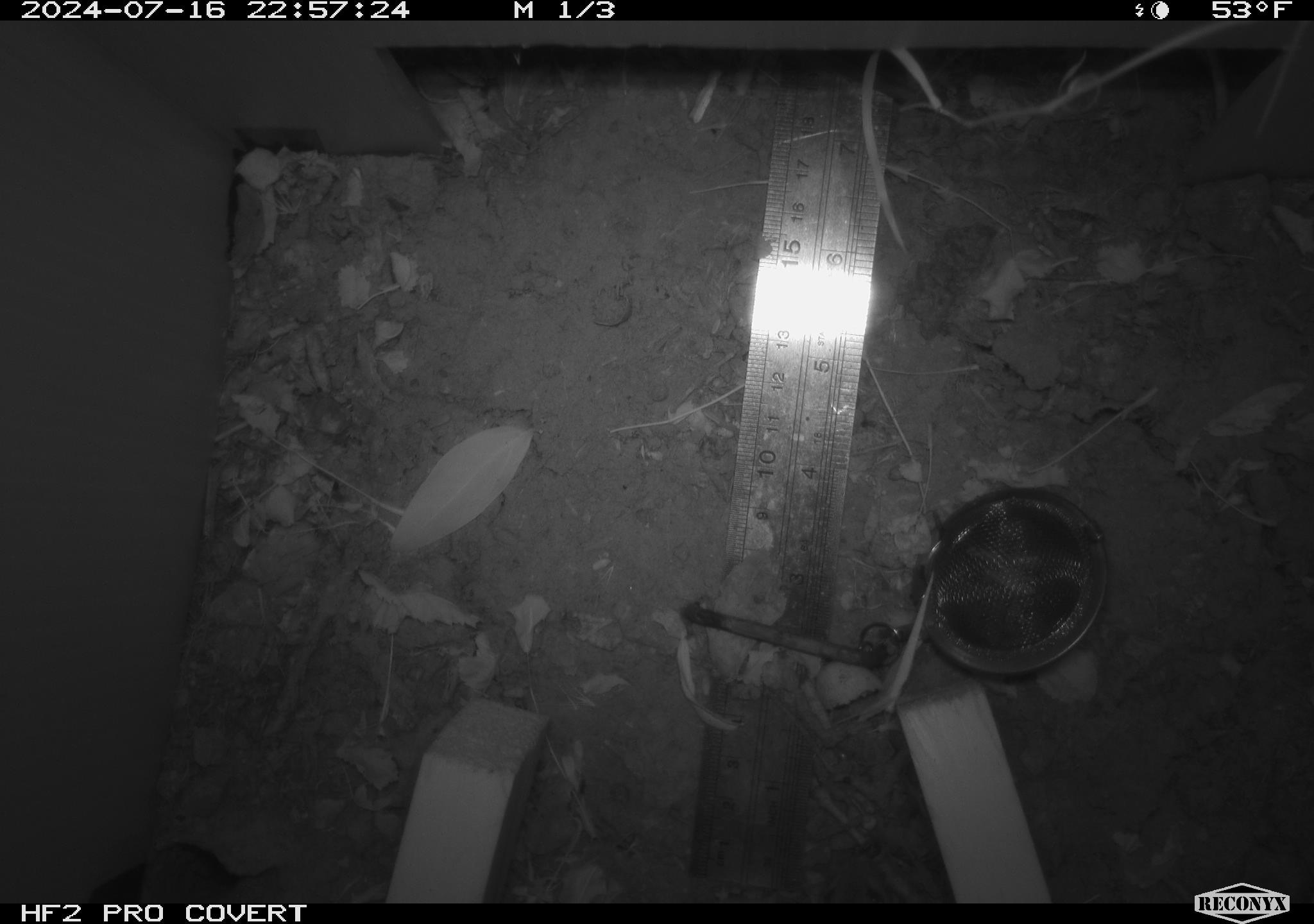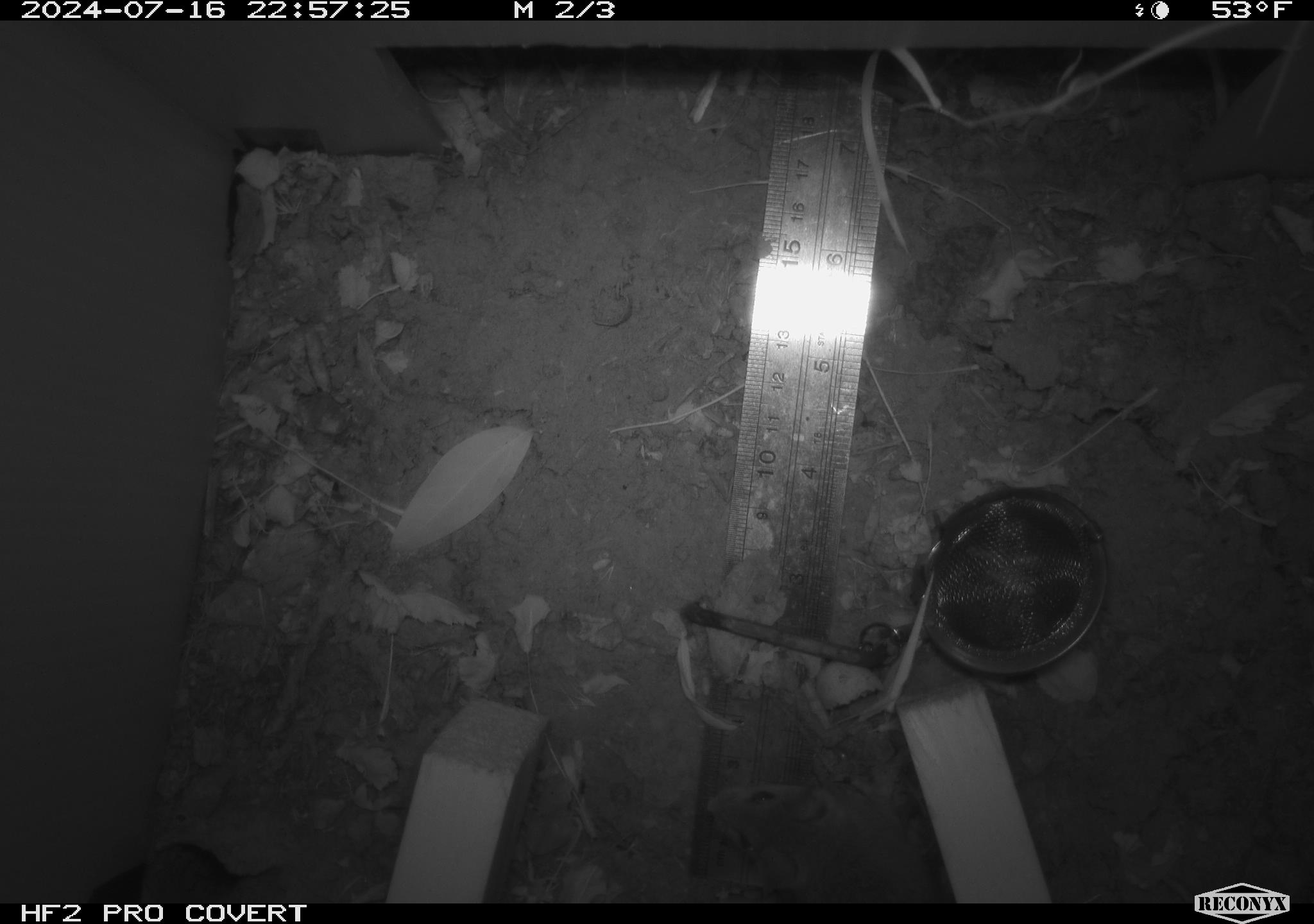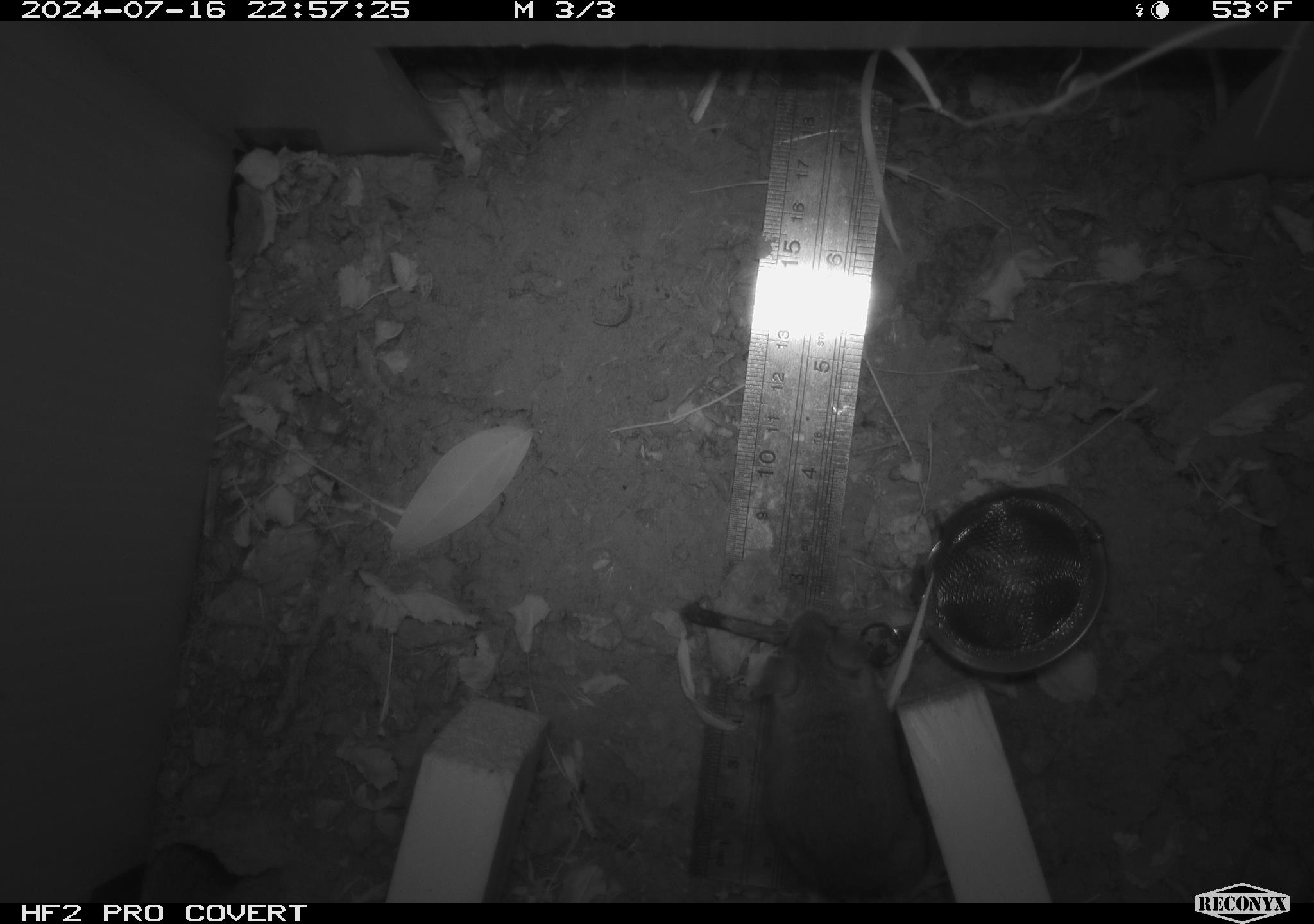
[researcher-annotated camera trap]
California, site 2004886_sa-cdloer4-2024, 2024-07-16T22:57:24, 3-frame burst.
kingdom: Animalia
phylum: Chordata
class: Mammalia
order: Rodentia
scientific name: Rodentia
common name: rodent